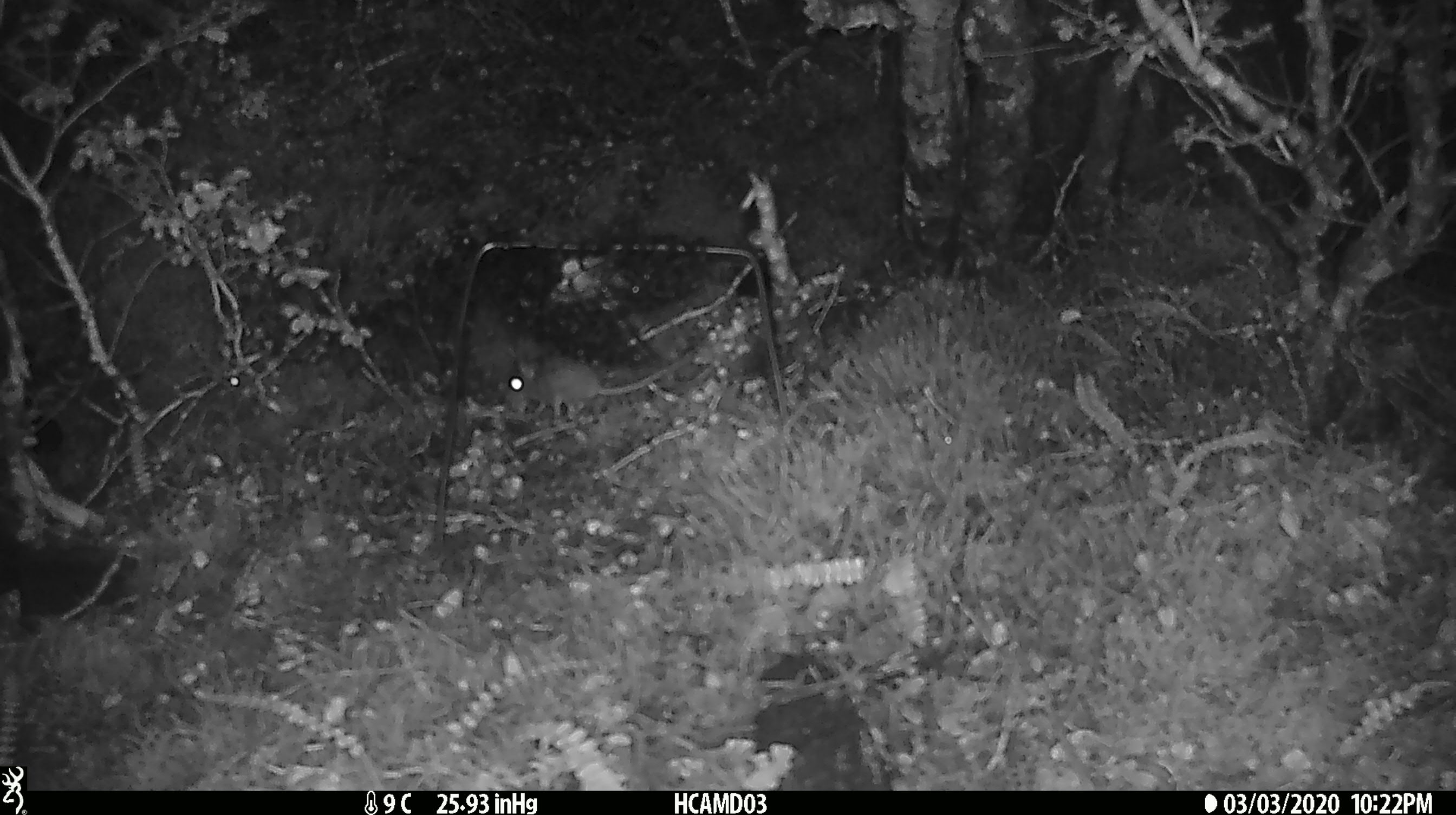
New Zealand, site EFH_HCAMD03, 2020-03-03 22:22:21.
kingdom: Animalia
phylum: Chordata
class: Mammalia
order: Rodentia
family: Muridae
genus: Mus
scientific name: Mus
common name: mouse